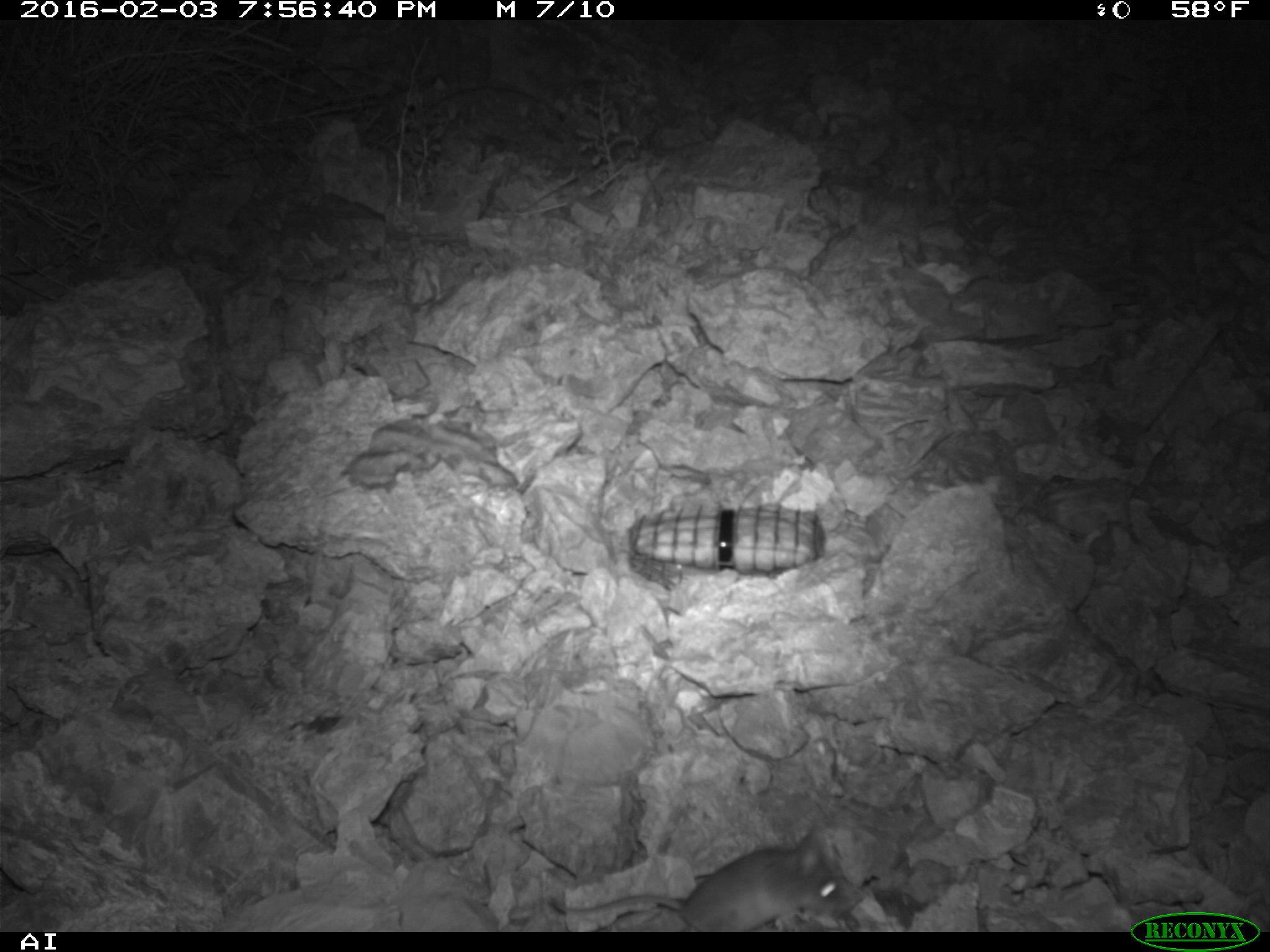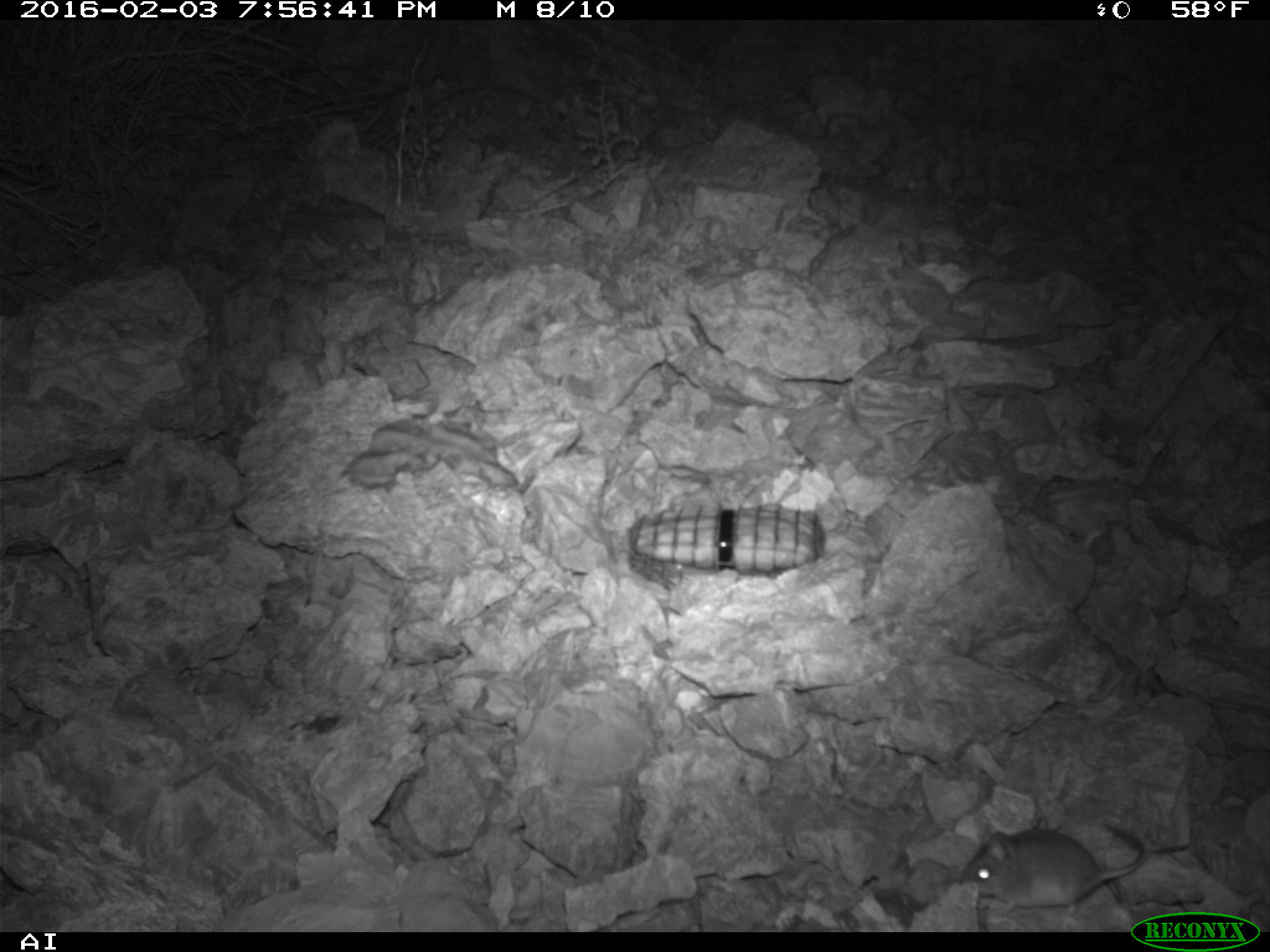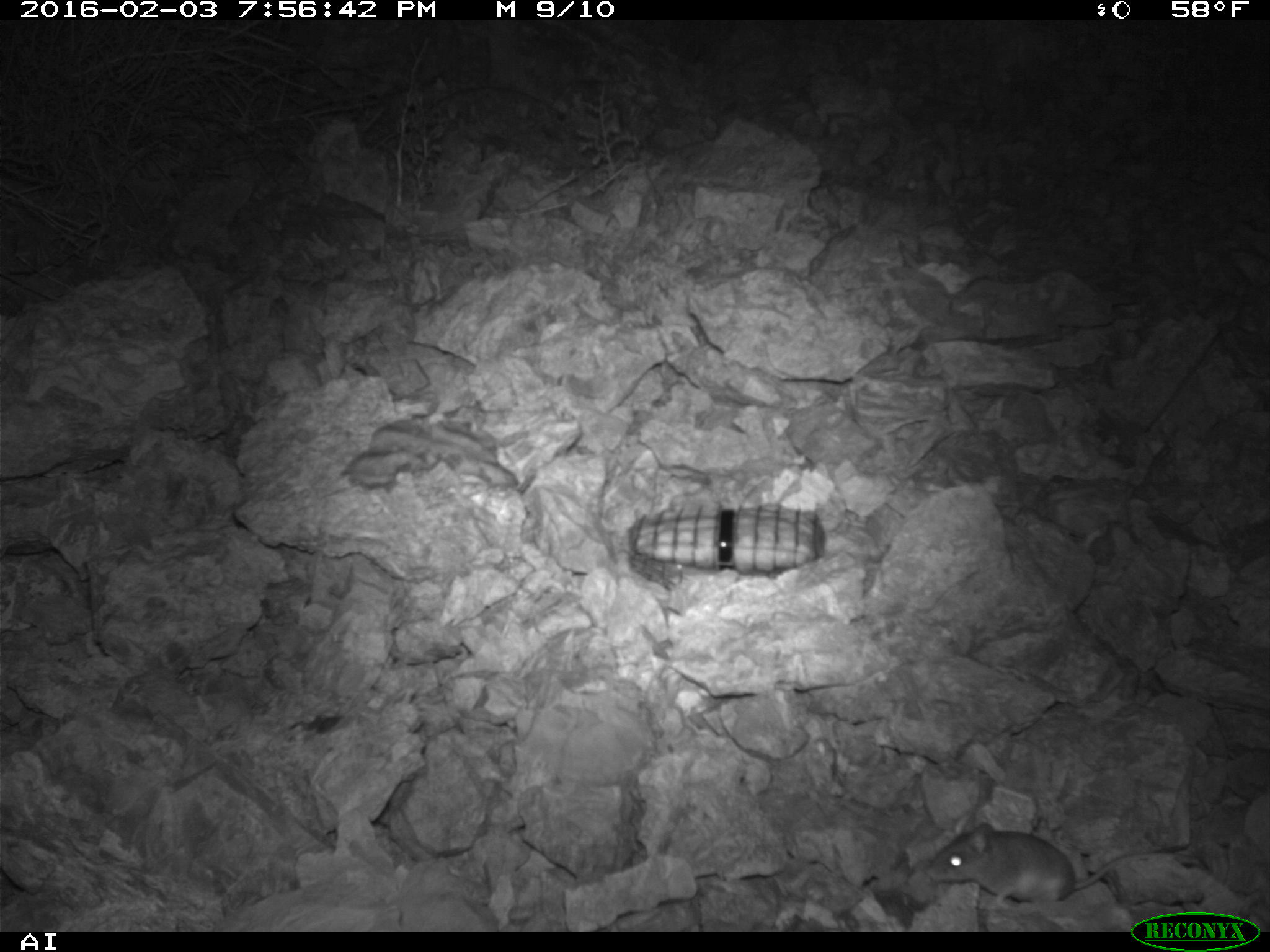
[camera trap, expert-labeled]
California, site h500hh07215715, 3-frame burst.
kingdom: Animalia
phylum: Chordata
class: Mammalia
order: Rodentia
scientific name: Rodentia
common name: rodent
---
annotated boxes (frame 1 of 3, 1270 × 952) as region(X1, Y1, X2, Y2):
rodent: region(553, 833, 850, 932)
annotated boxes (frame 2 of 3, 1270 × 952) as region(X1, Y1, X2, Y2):
rodent: region(956, 821, 1147, 922)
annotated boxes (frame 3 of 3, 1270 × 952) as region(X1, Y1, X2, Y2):
rodent: region(926, 821, 1165, 910)